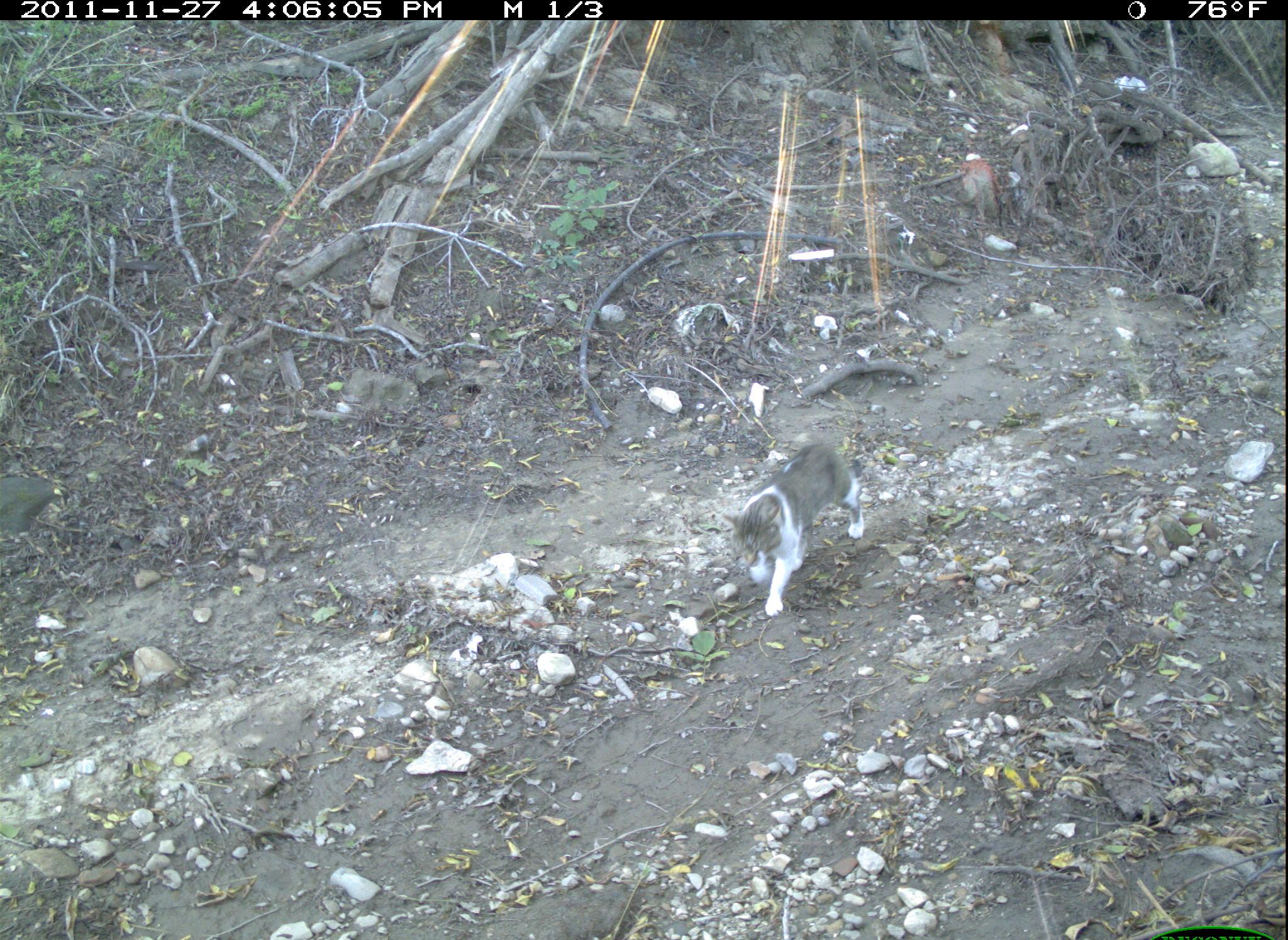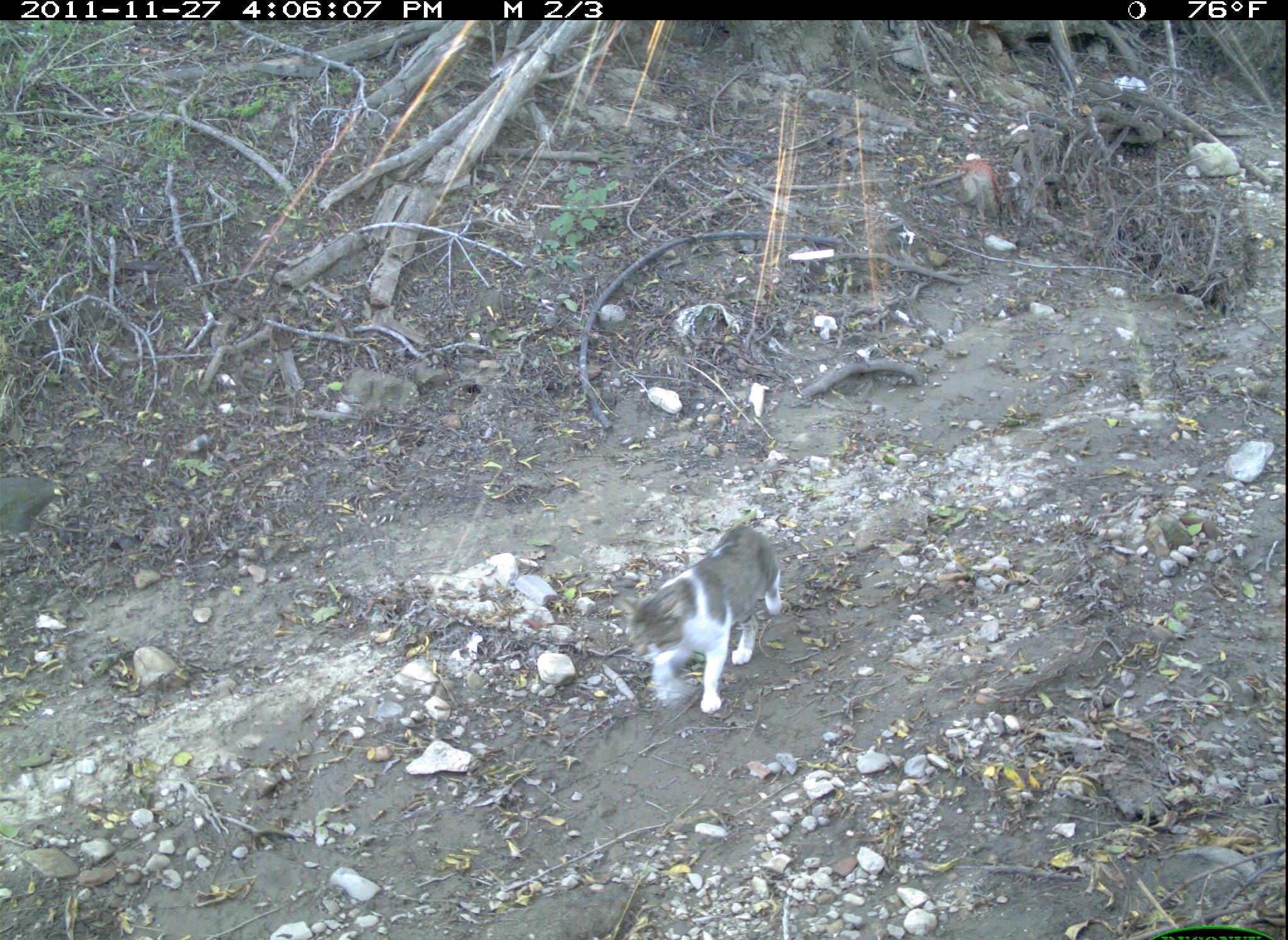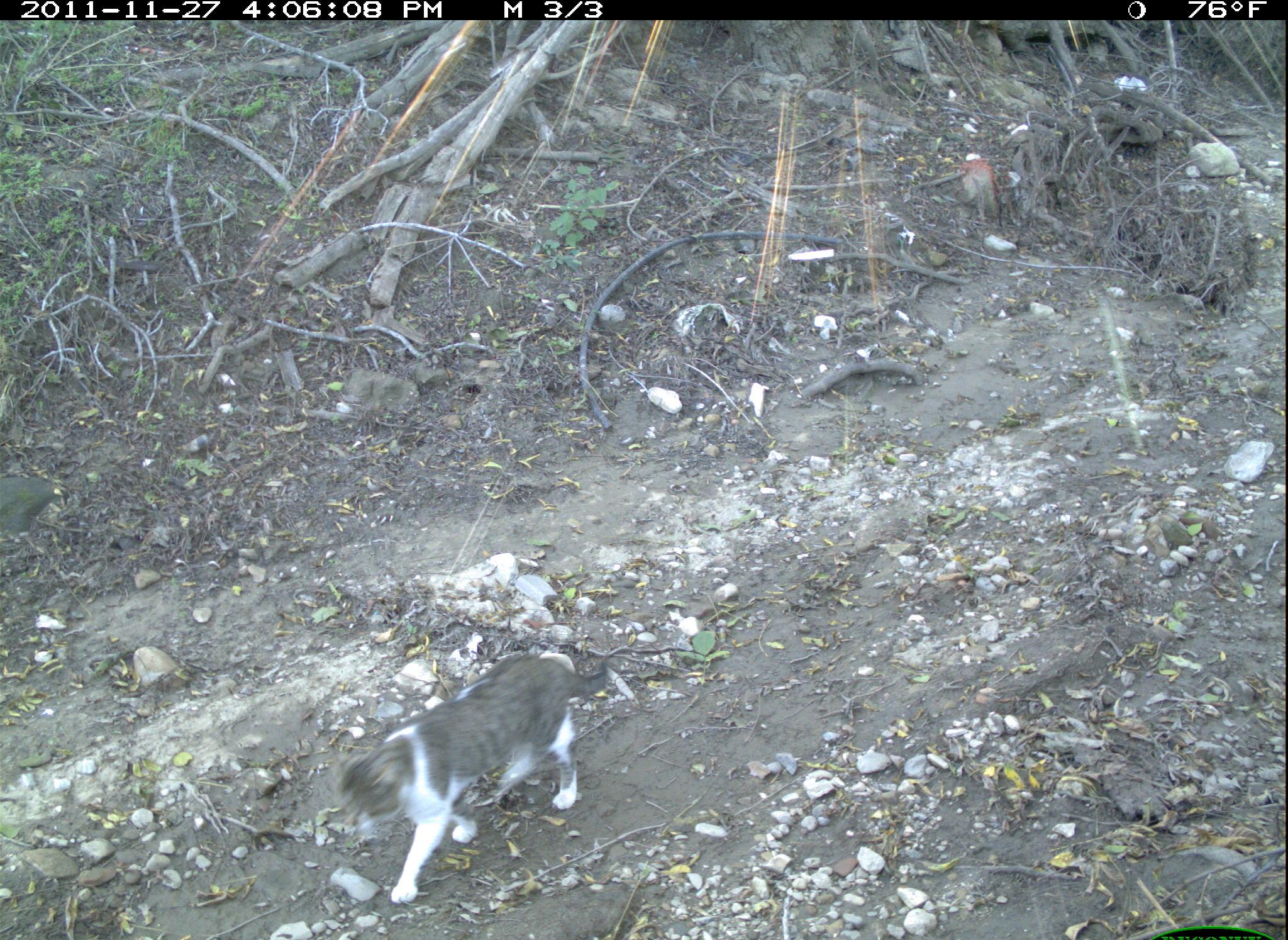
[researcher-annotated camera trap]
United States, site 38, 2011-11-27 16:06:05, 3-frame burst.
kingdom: Animalia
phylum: Chordata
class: Mammalia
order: Carnivora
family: Felidae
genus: Felis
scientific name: Felis catus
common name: cat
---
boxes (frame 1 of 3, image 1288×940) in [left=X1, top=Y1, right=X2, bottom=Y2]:
cat: [left=713, top=408, right=884, bottom=644]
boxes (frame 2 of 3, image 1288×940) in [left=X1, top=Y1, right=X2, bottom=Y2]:
cat: [left=620, top=520, right=791, bottom=715]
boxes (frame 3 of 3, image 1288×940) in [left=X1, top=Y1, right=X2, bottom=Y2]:
cat: [left=324, top=632, right=634, bottom=922]